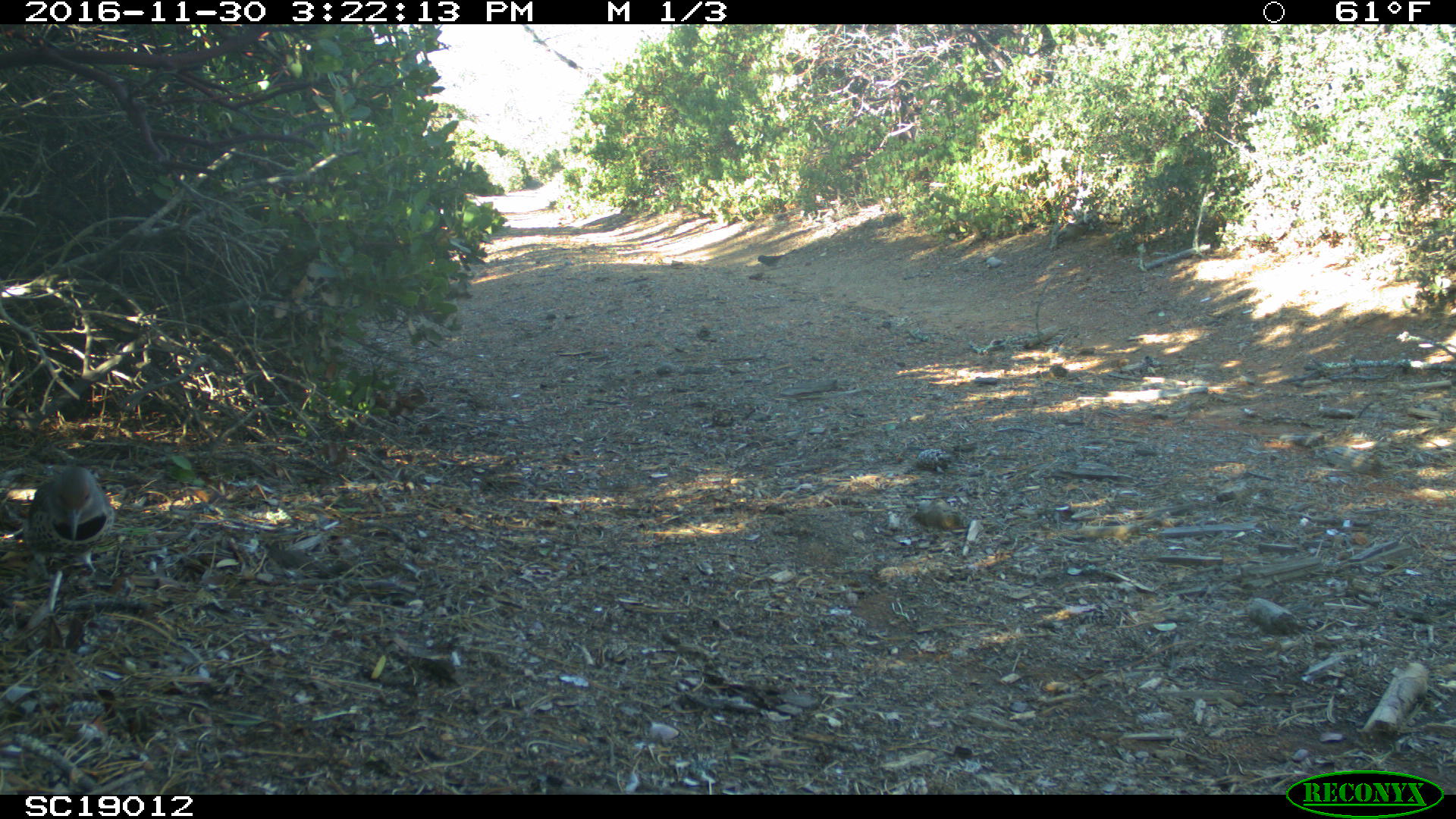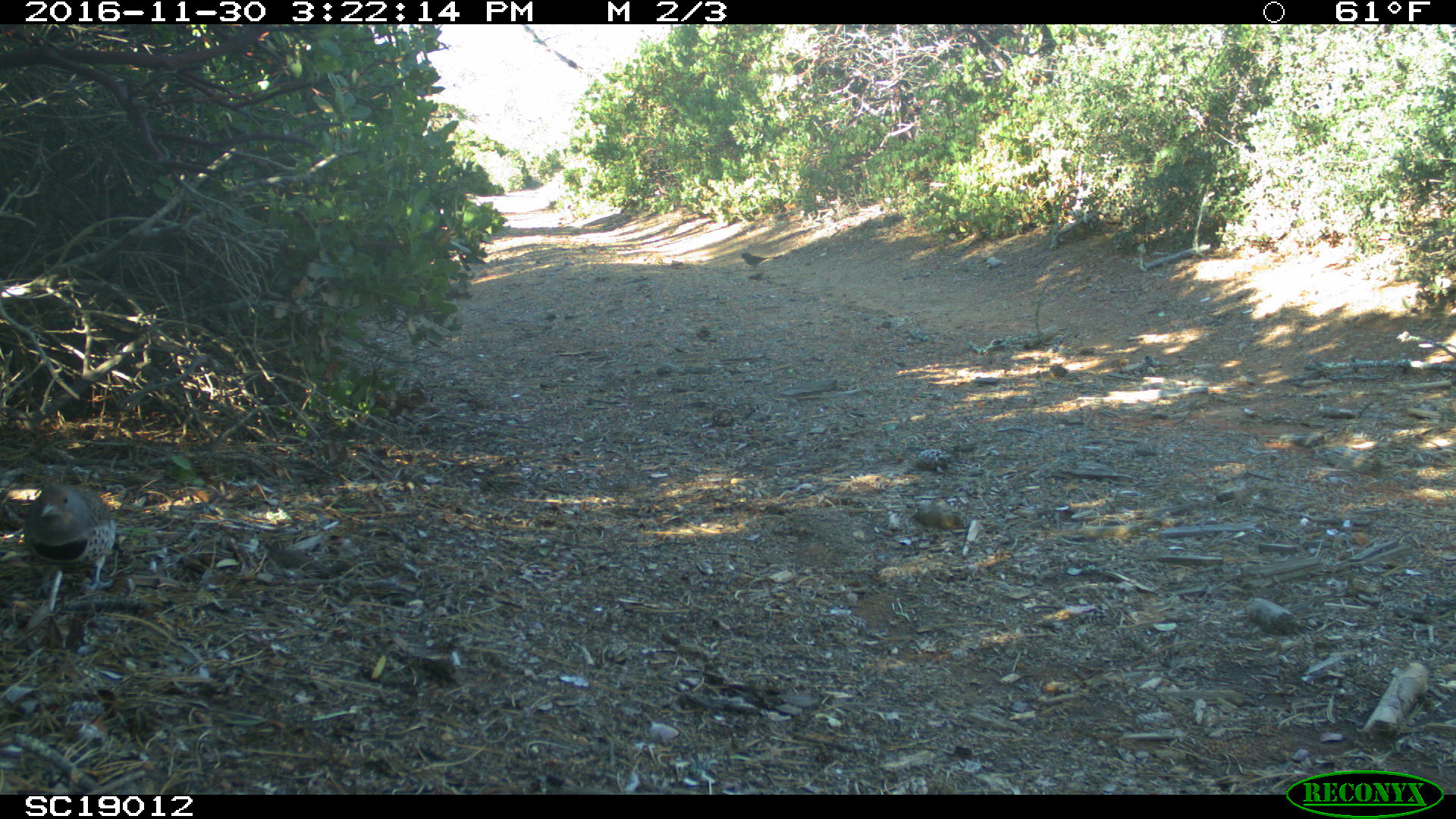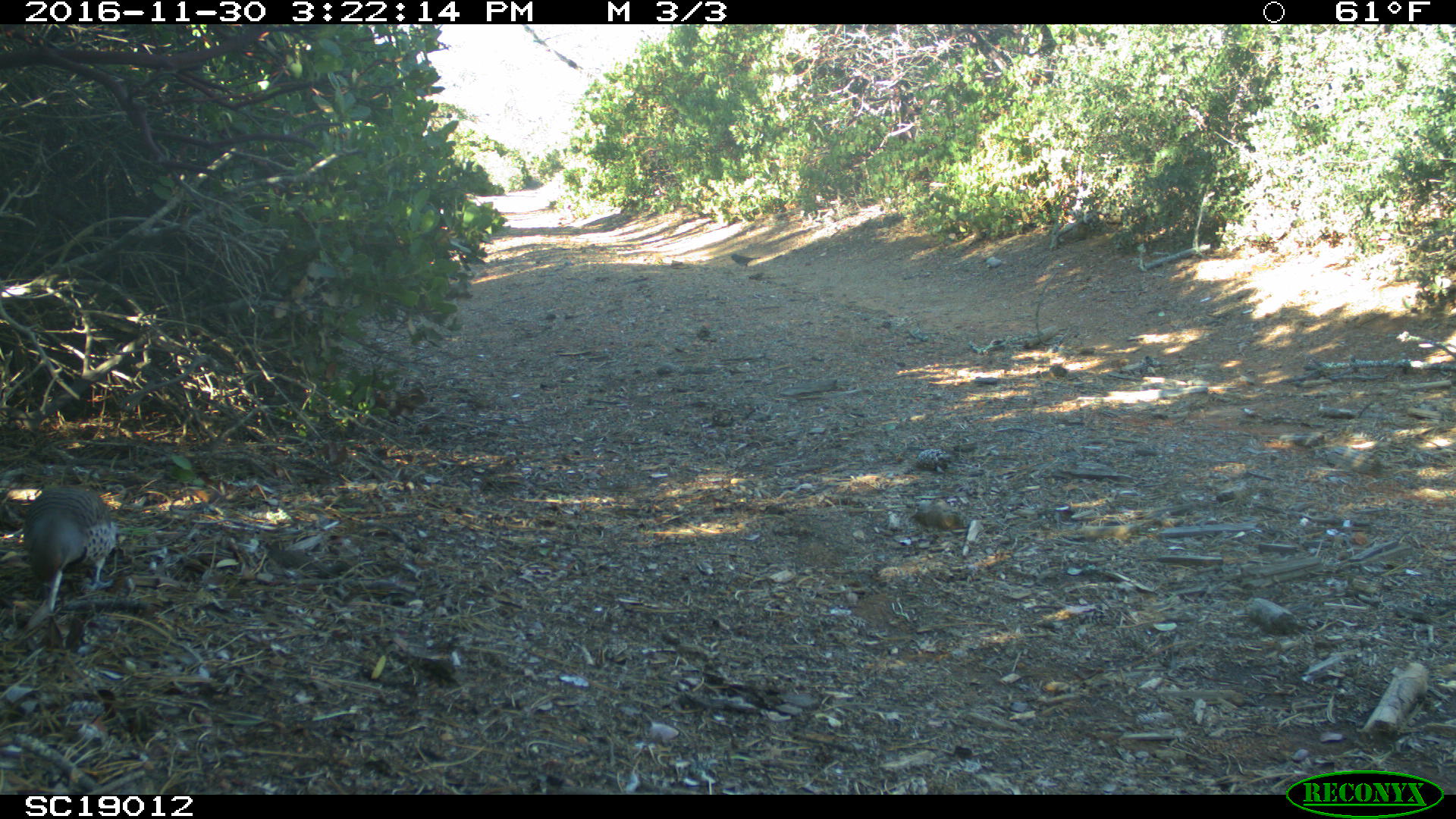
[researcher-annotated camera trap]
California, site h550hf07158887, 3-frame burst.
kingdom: Animalia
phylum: Chordata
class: Aves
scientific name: Aves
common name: bird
Bird (Aves).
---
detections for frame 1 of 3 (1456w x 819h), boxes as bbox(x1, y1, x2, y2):
bird: bbox(28, 466, 115, 582)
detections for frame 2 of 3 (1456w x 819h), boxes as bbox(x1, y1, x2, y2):
bird: bbox(24, 484, 115, 590)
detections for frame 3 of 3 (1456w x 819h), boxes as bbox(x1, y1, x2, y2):
bird: bbox(24, 485, 115, 596)